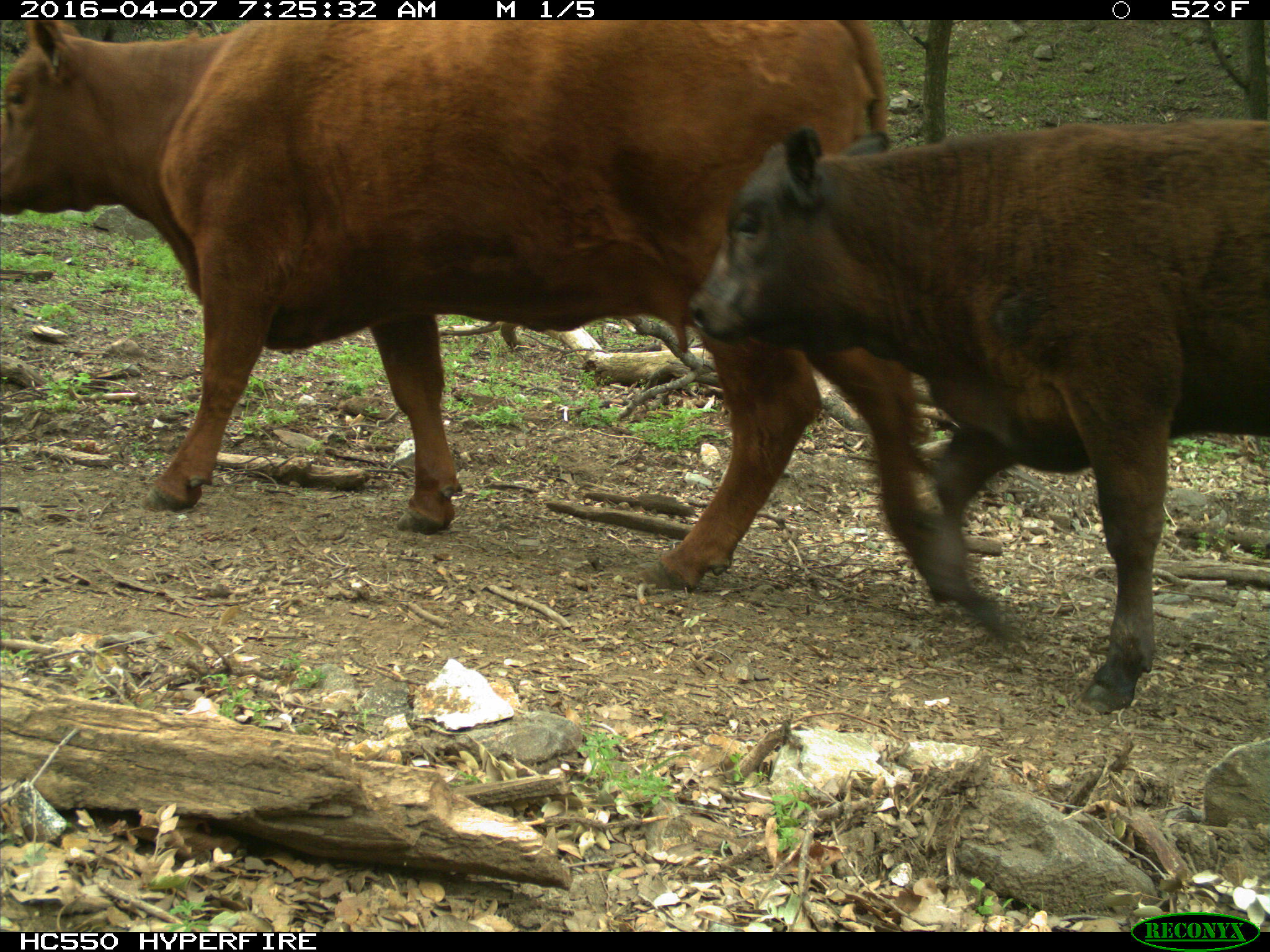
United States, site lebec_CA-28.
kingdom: Animalia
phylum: Chordata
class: Mammalia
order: Artiodactyla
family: Bovidae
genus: Bos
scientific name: Bos taurus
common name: domestic cow